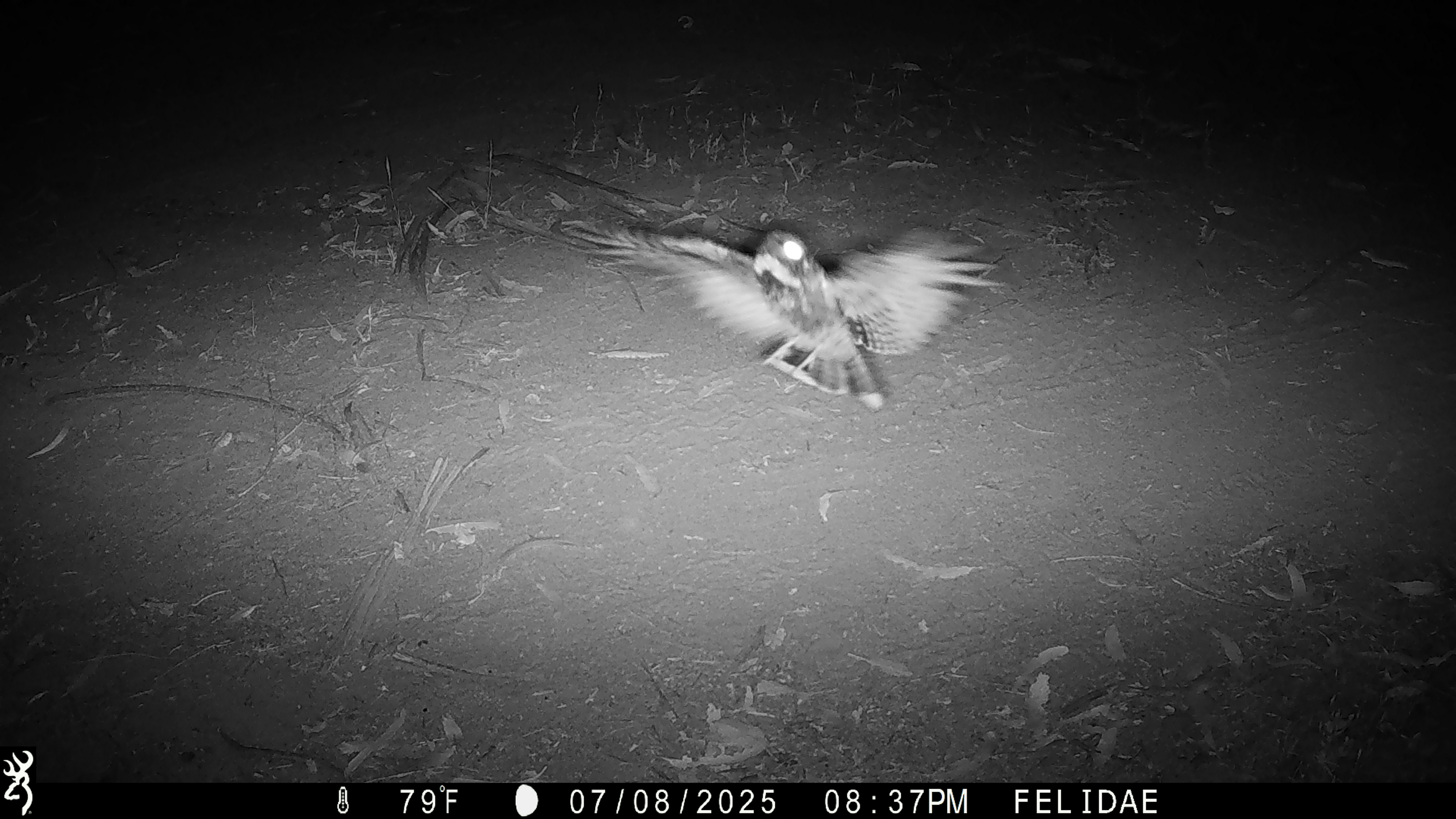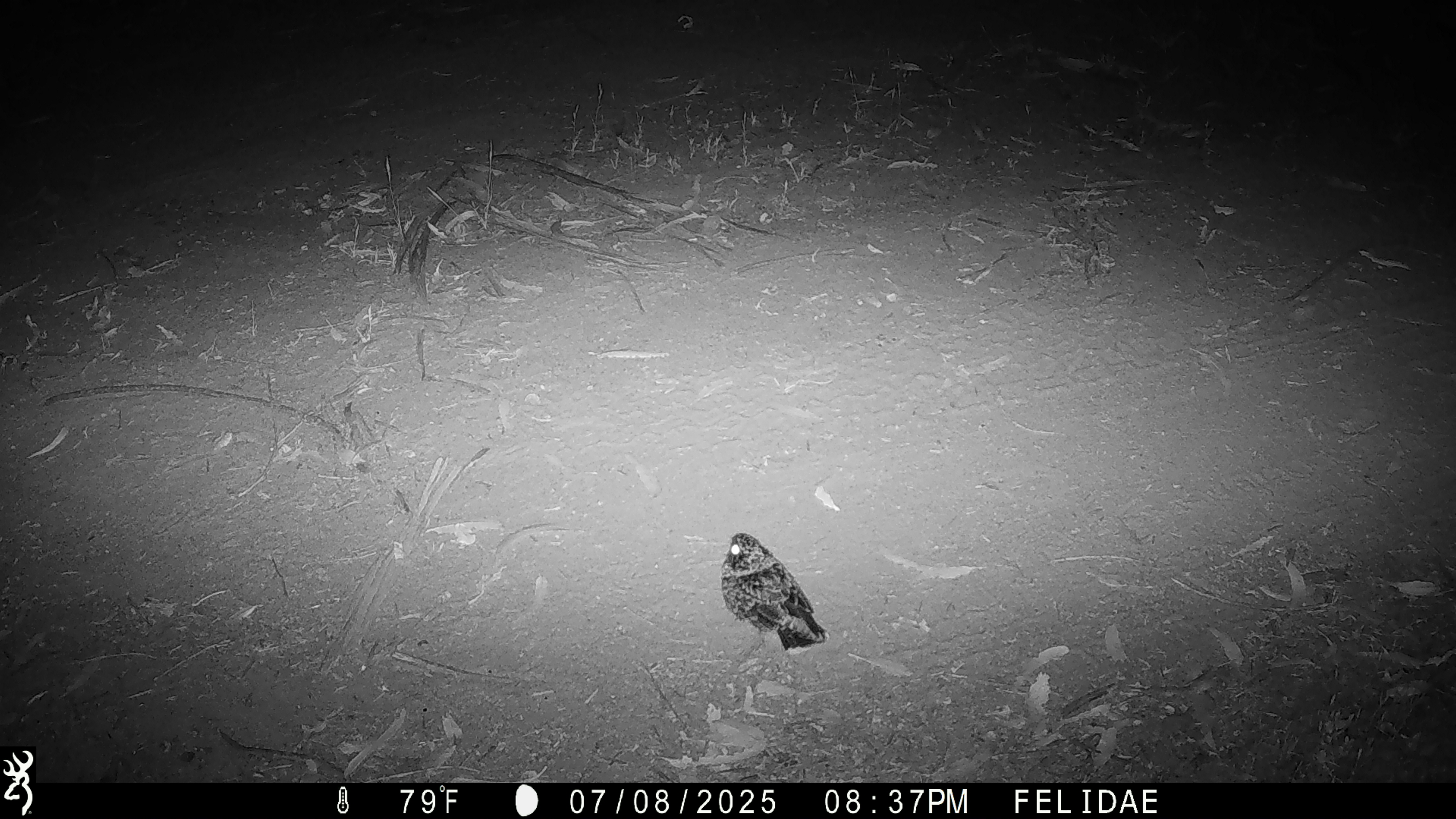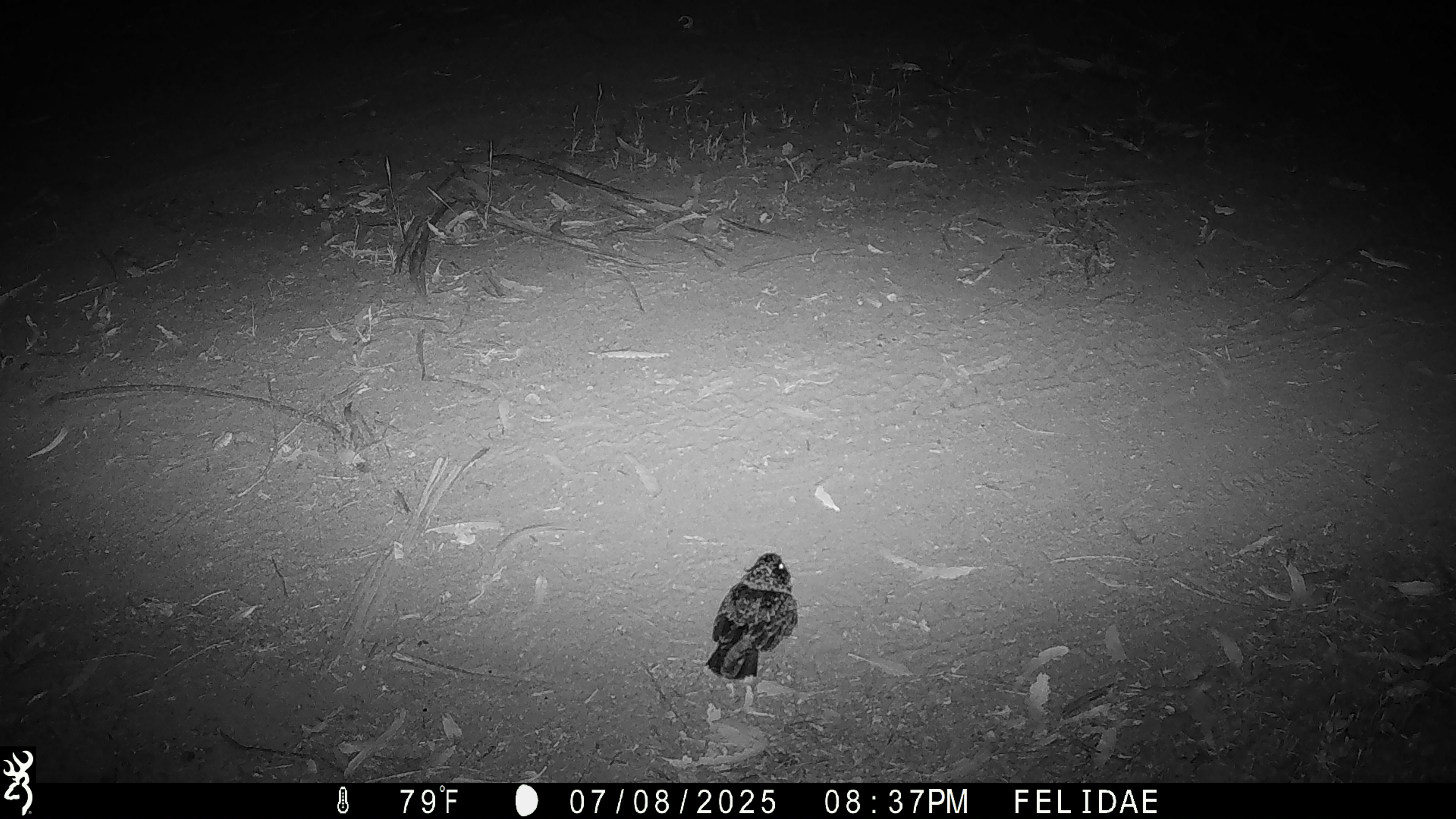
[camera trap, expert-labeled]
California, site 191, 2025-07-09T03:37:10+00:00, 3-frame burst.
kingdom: Animalia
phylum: Chordata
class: Aves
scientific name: Aves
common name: bird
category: unknown bird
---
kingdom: Animalia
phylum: Chordata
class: Aves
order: Caprimulgiformes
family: Caprimulgidae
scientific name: Caprimulgidae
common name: nightjar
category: unknown nightjar